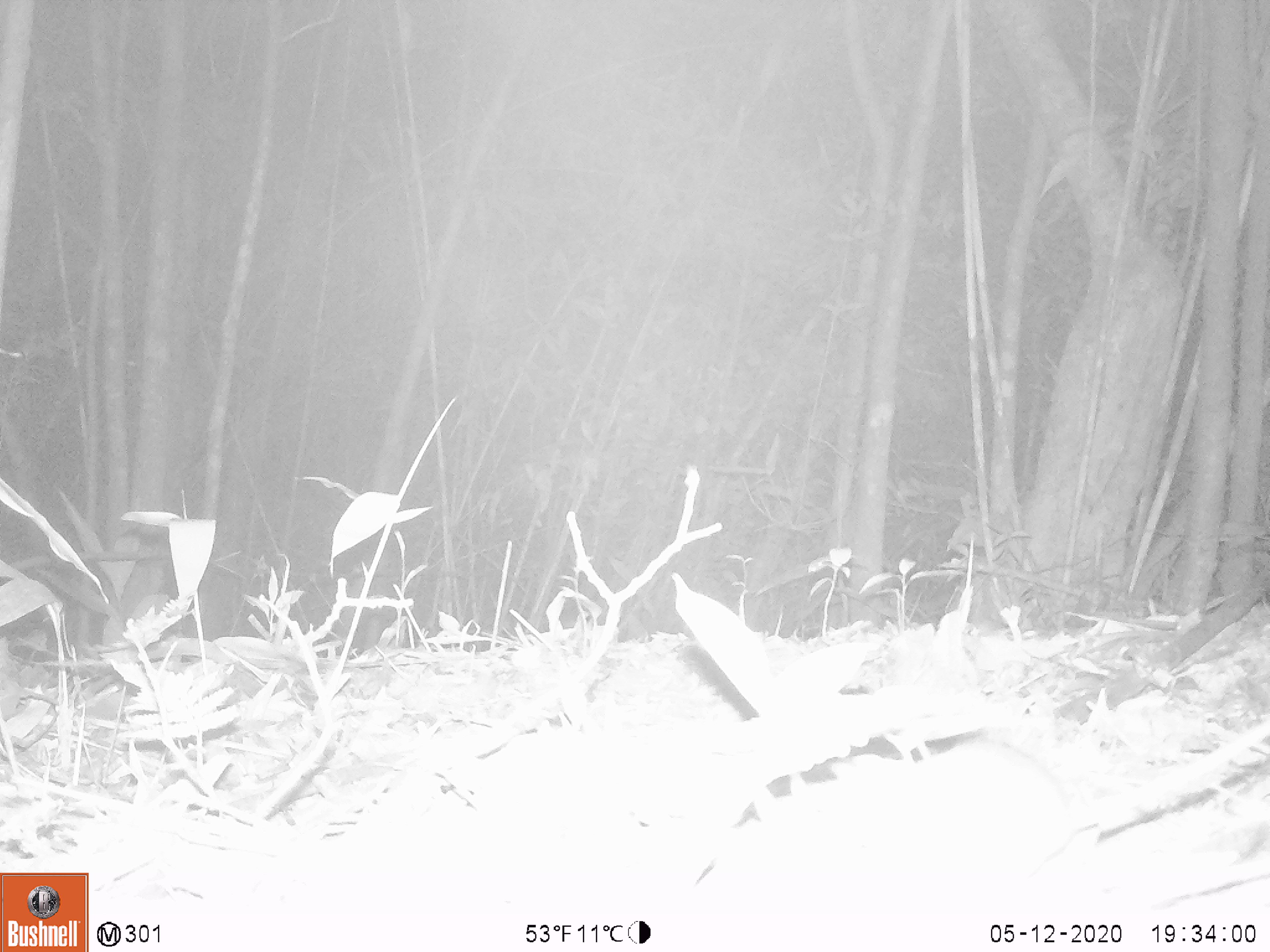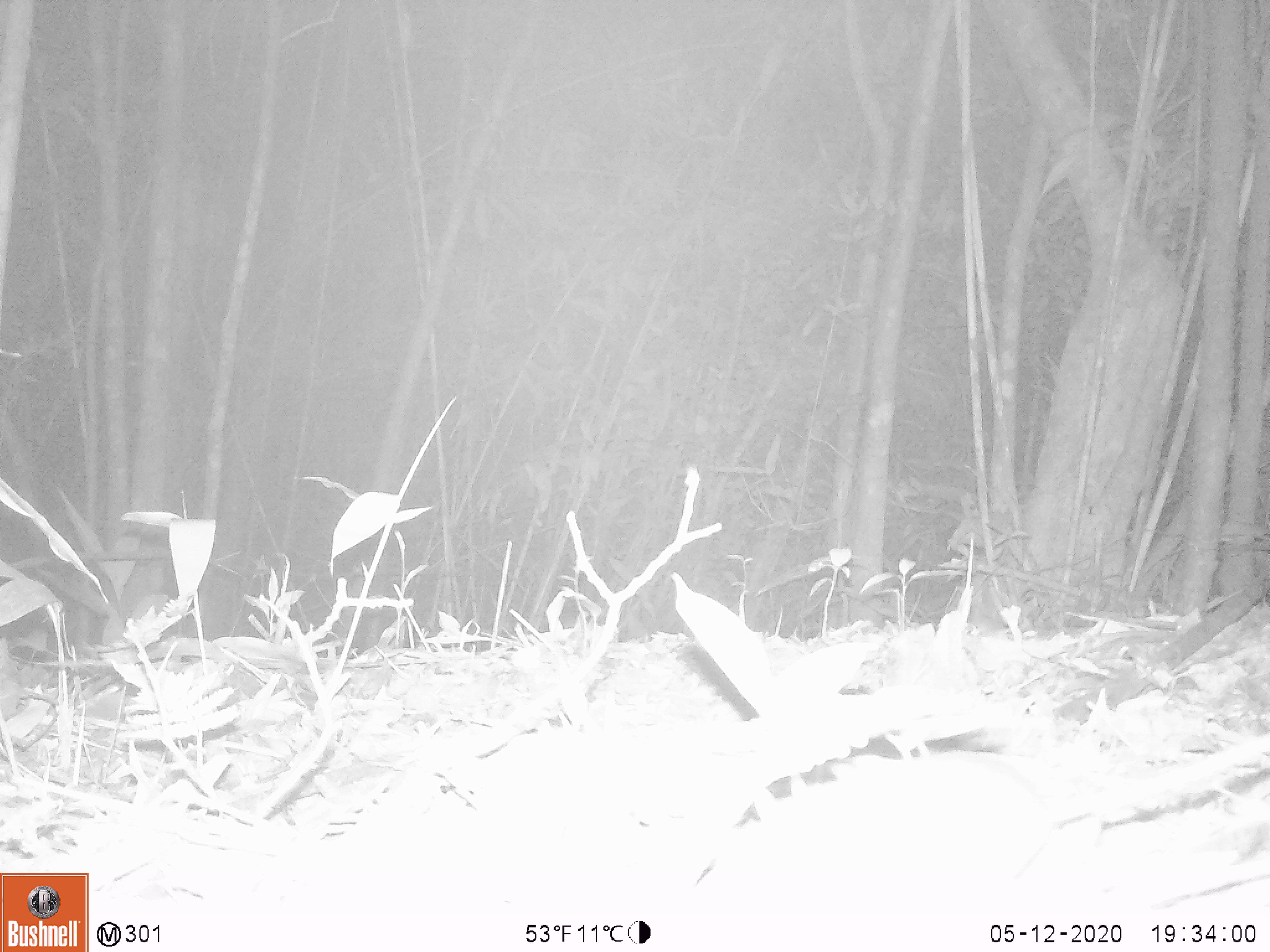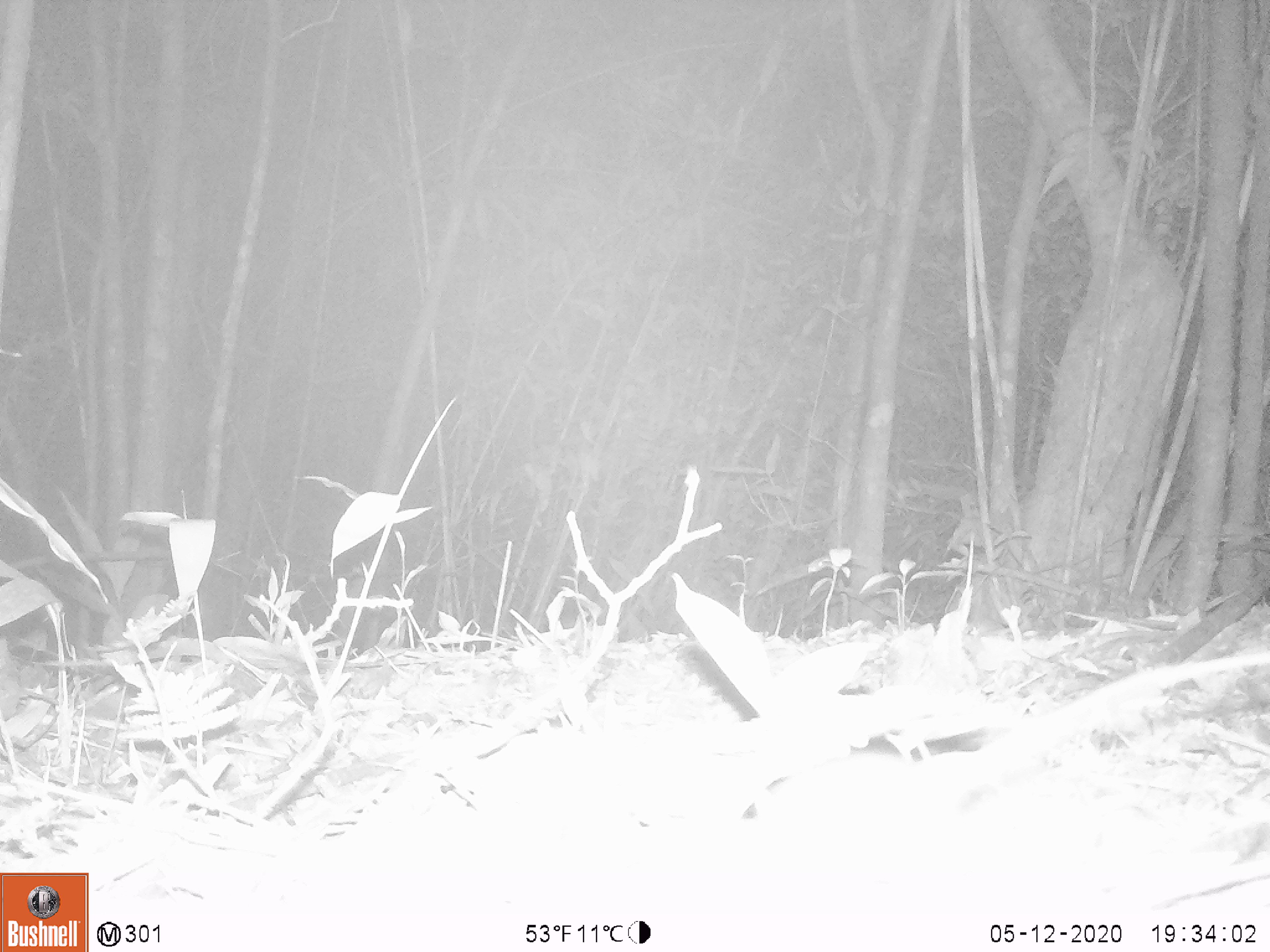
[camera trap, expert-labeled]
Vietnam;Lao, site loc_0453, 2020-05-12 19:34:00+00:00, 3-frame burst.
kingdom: Animalia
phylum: Chordata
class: Mammalia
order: Rodentia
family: Muridae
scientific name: Muridae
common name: old-world mice and rats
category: unidentified murid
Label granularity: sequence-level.